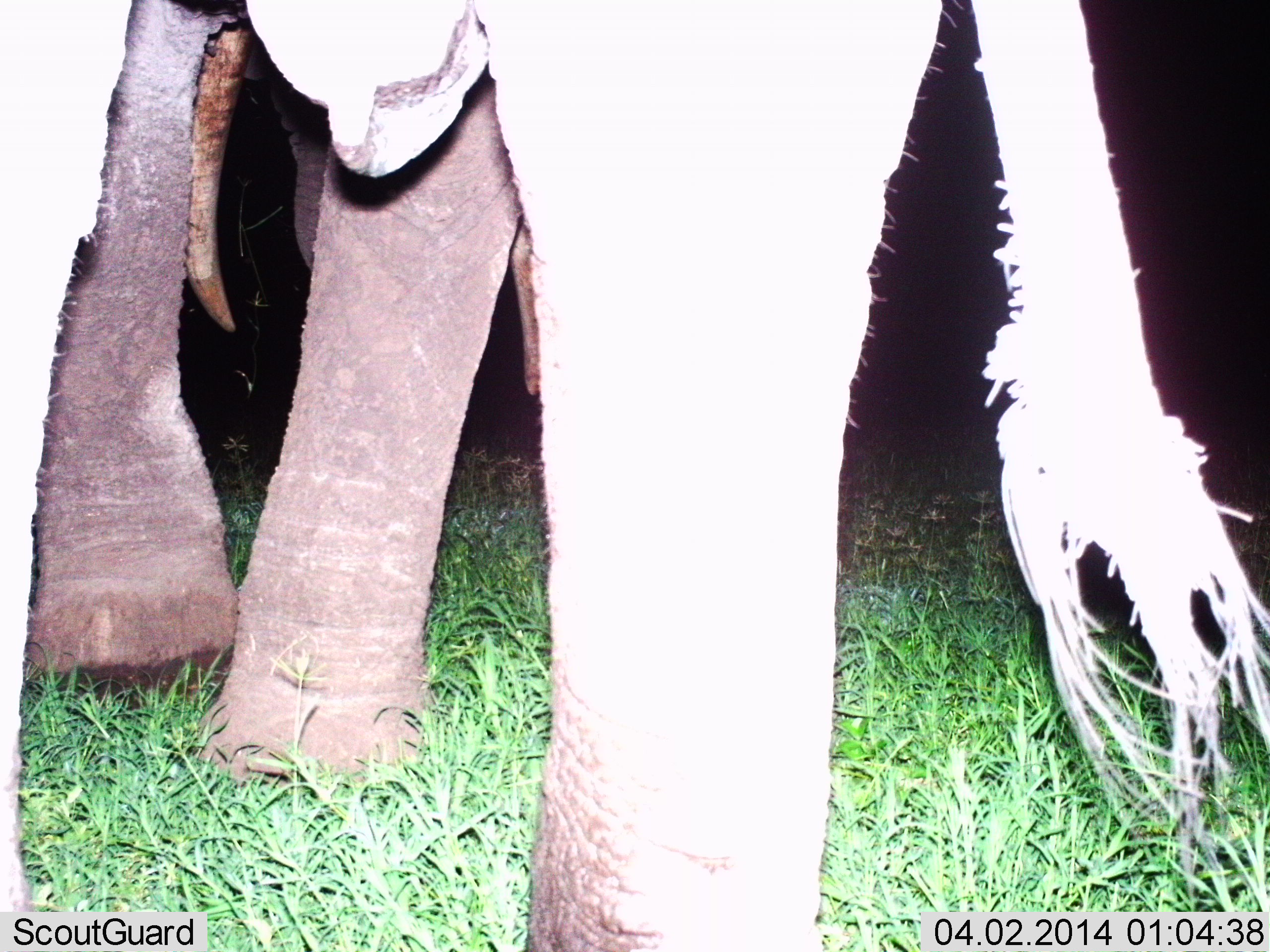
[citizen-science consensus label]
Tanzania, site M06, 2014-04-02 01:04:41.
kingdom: Animalia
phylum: Chordata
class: Mammalia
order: Proboscidea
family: Elephantidae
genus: Loxodonta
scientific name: Loxodonta africana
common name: african bush elephant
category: elephant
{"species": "elephant (african bush elephant) (Loxodonta africana)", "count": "1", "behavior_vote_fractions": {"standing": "30%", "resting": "10%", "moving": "60%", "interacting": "0%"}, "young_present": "0%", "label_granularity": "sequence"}